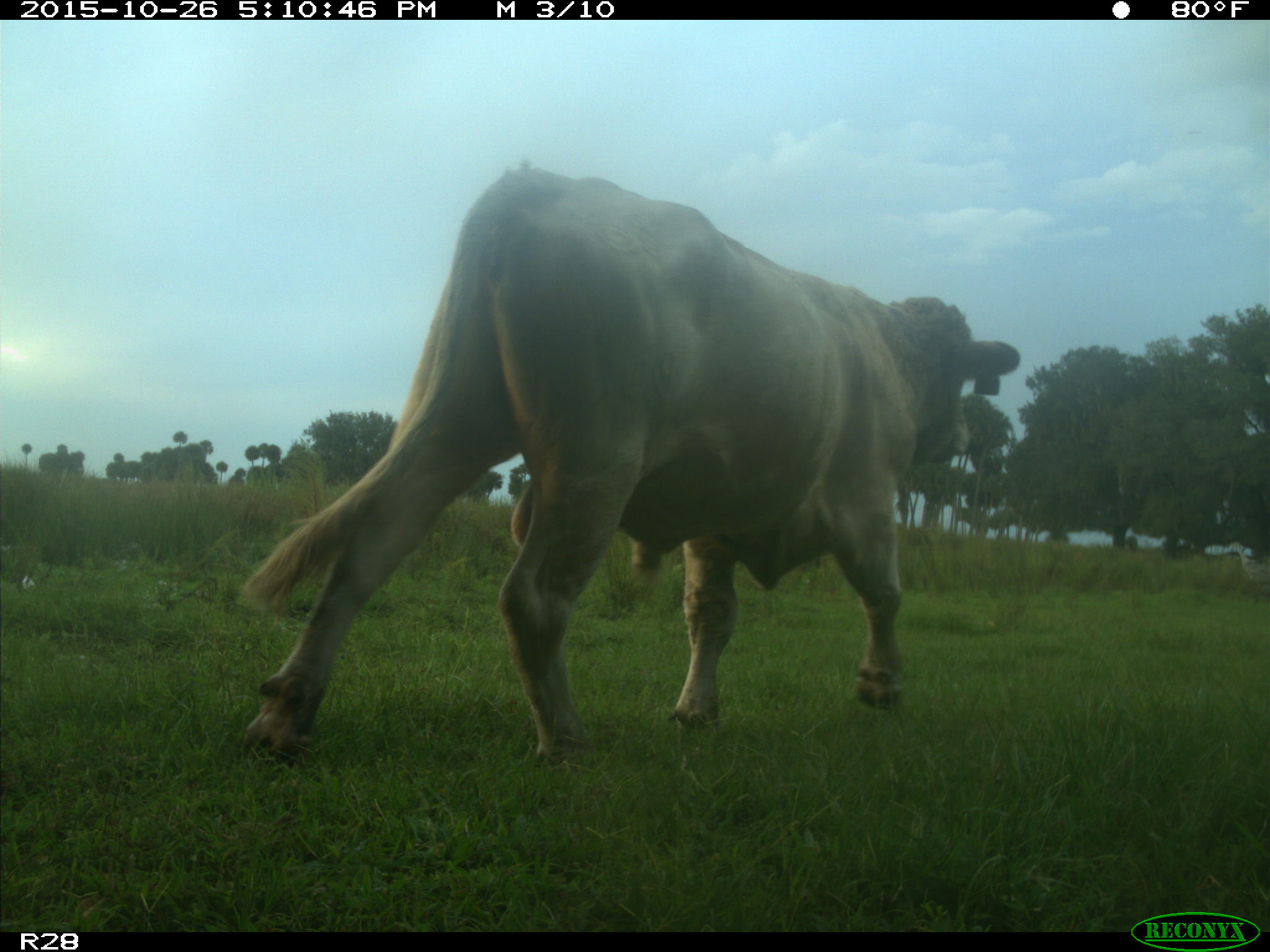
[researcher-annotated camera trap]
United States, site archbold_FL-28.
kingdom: Animalia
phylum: Chordata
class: Mammalia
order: Artiodactyla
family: Bovidae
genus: Bos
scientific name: Bos taurus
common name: domestic cow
Bos taurus (domestic cow).